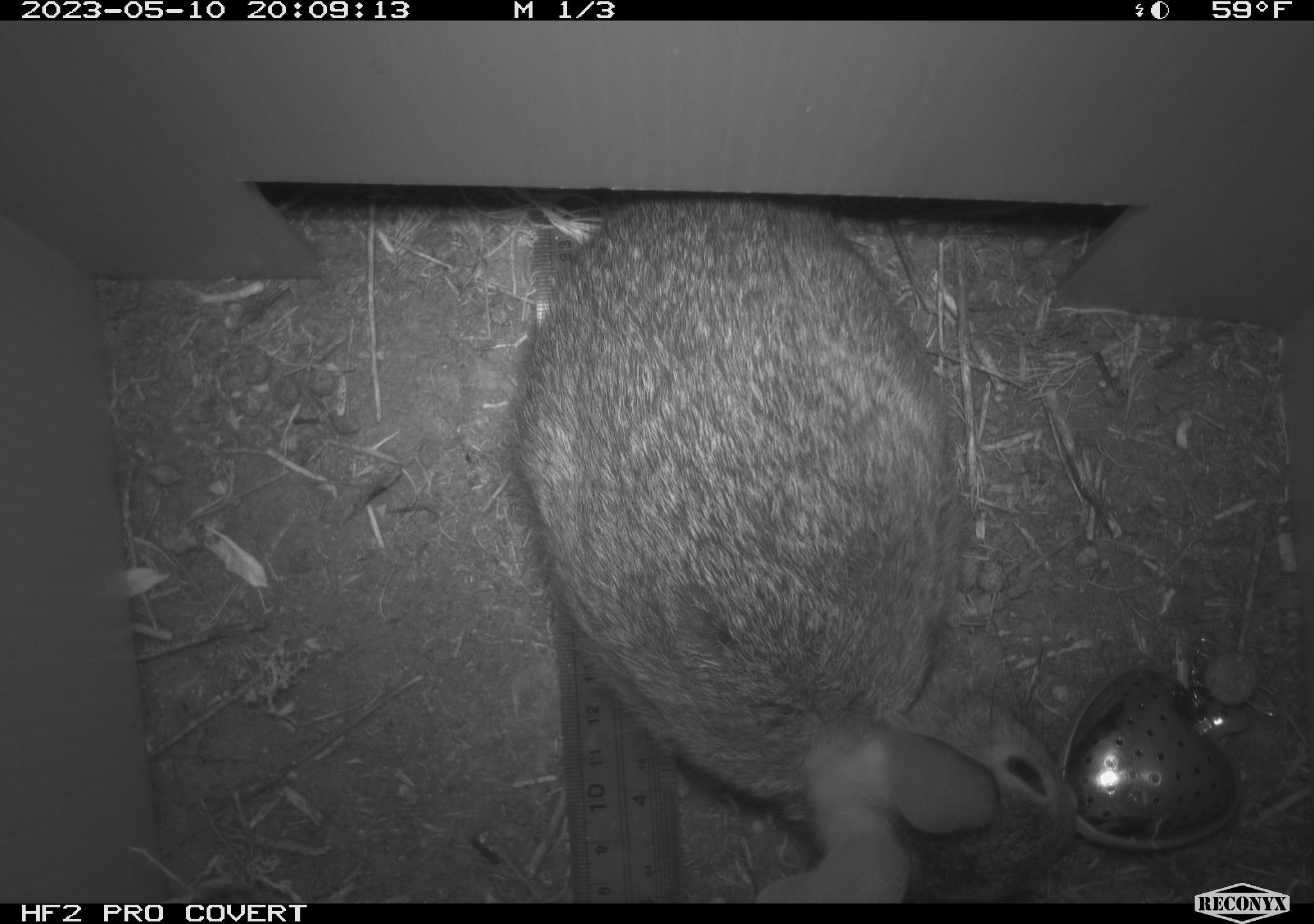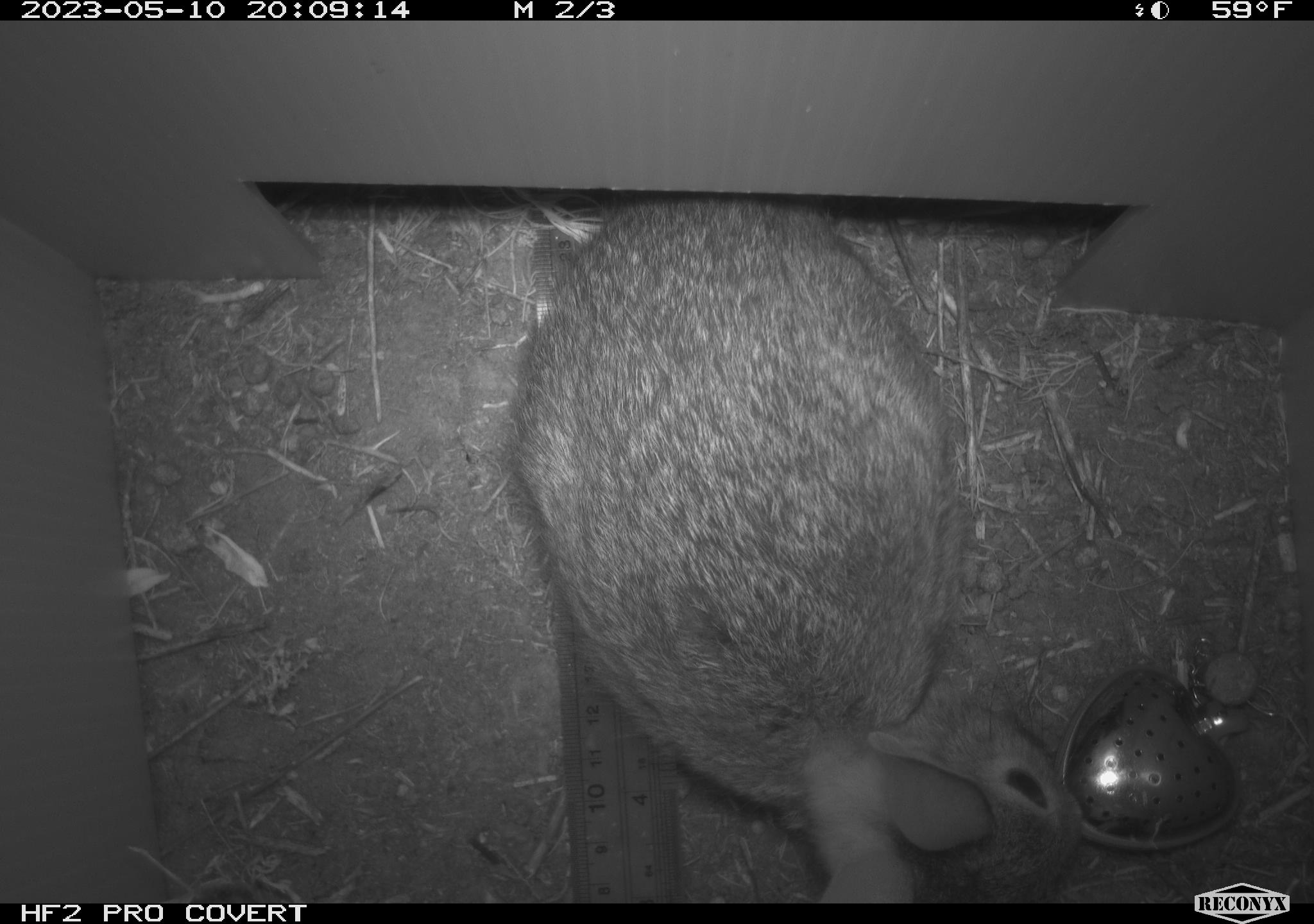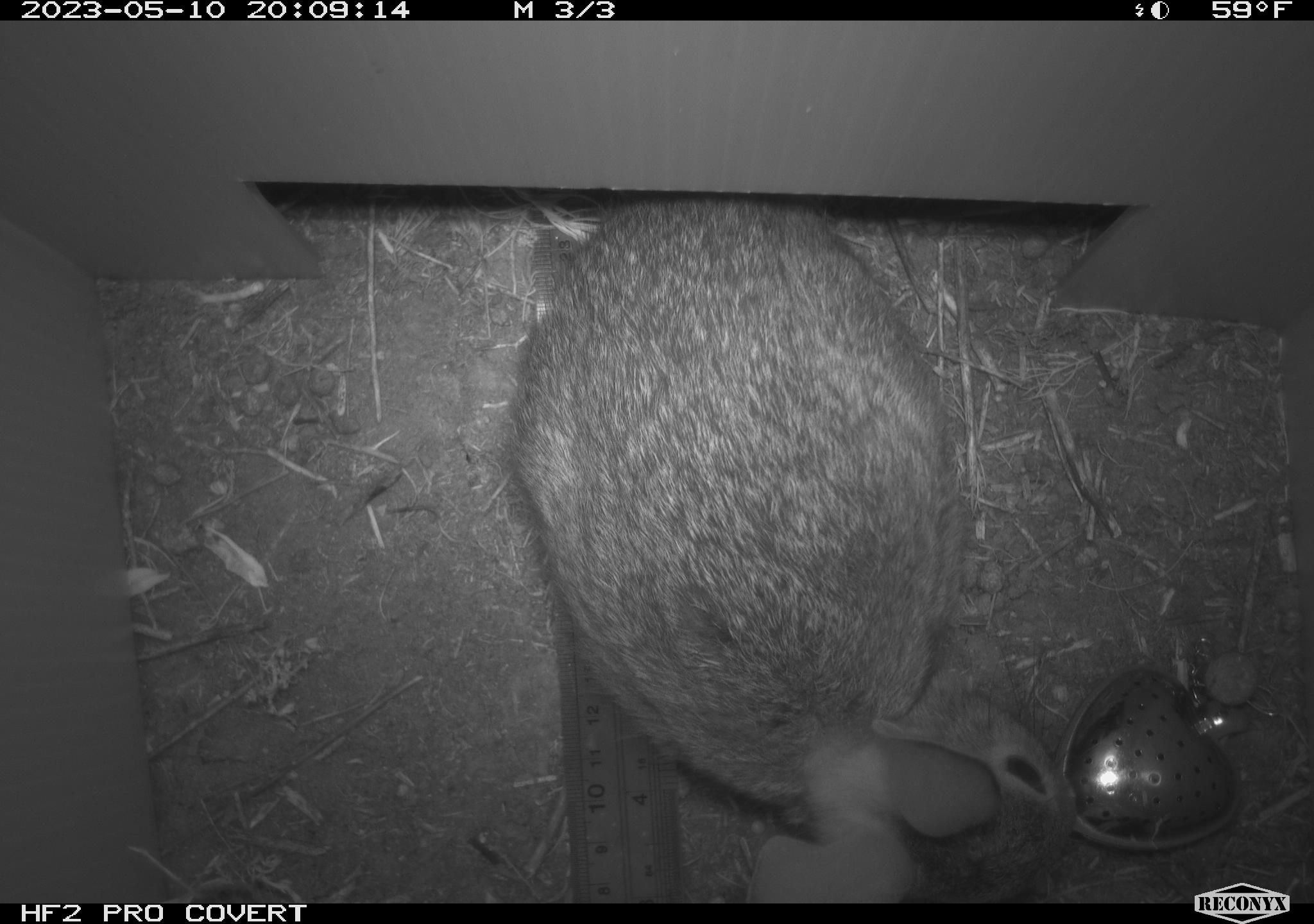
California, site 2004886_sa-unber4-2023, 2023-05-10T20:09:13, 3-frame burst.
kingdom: Animalia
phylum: Chordata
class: Mammalia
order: Lagomorpha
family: Leporidae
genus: Sylvilagus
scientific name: Sylvilagus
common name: cottontail rabbits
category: sylvilagus species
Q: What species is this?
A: Sylvilagus species (cottontail rabbits) (Sylvilagus).